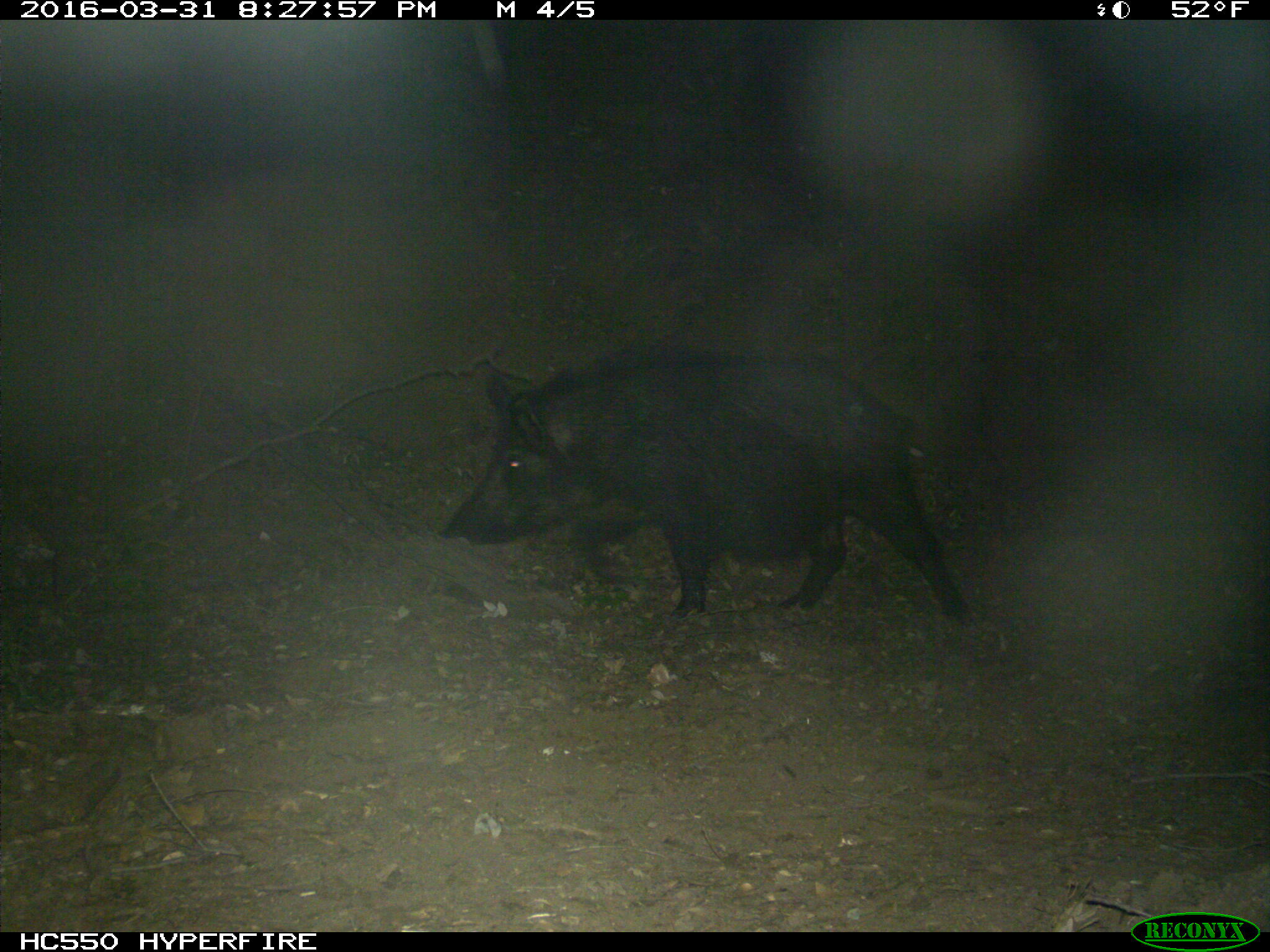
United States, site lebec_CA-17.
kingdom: Animalia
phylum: Chordata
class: Mammalia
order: Artiodactyla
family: Suidae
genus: Sus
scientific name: Sus scrofa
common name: wild boar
Sus scrofa (wild boar).